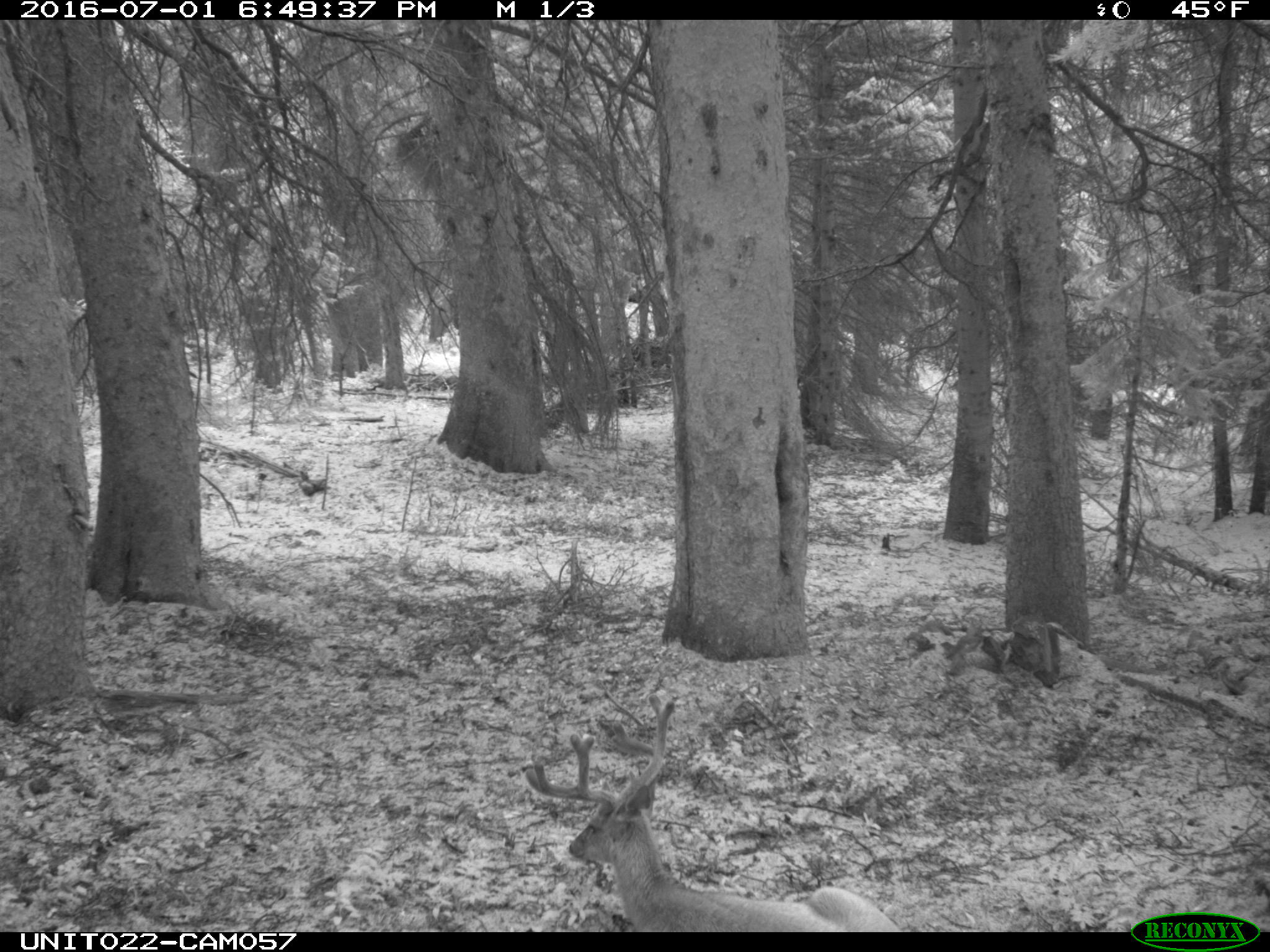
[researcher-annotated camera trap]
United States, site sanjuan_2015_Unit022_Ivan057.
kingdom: Animalia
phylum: Chordata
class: Mammalia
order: Artiodactyla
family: Cervidae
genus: Odocoileus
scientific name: Odocoileus hemionus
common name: mule deer